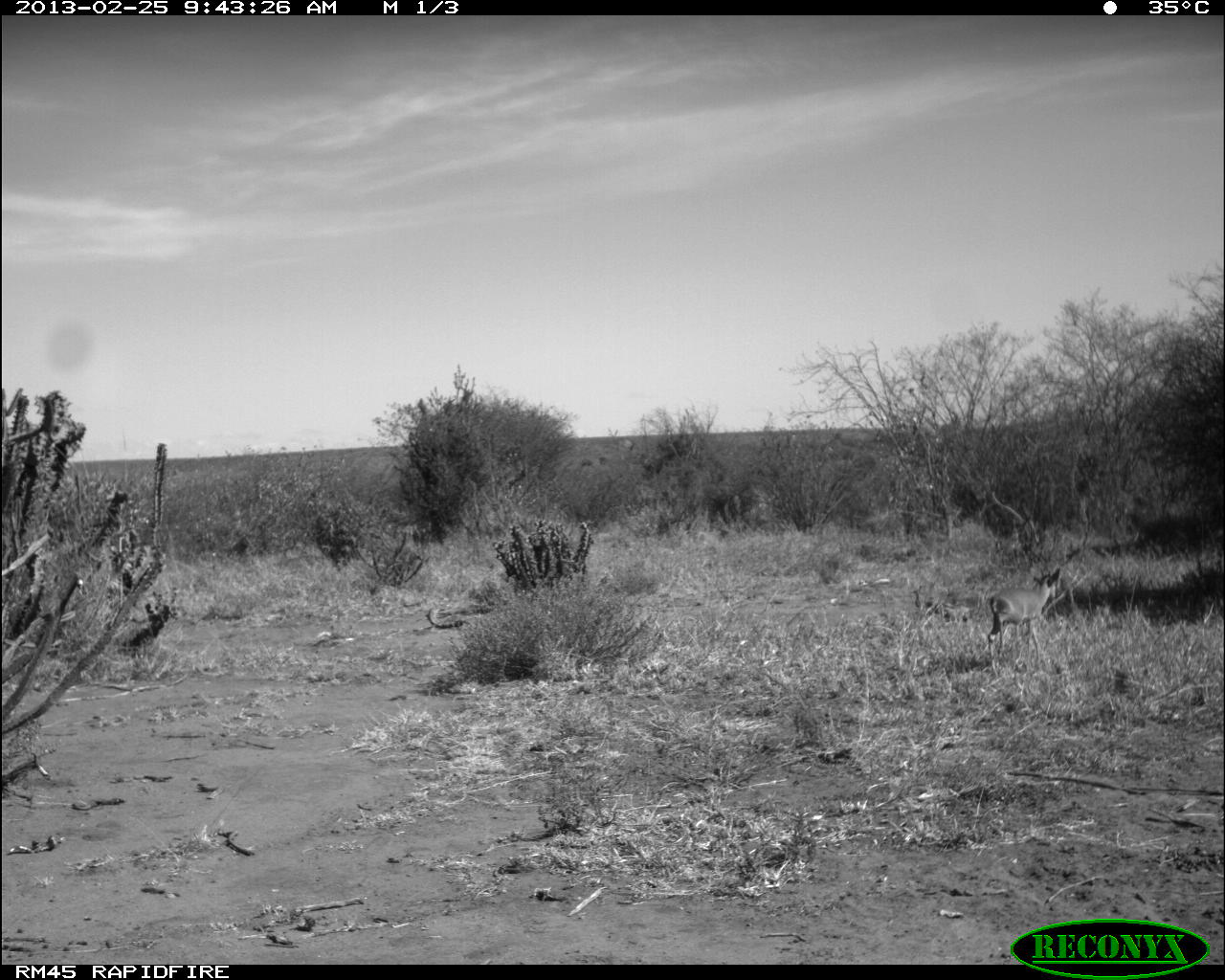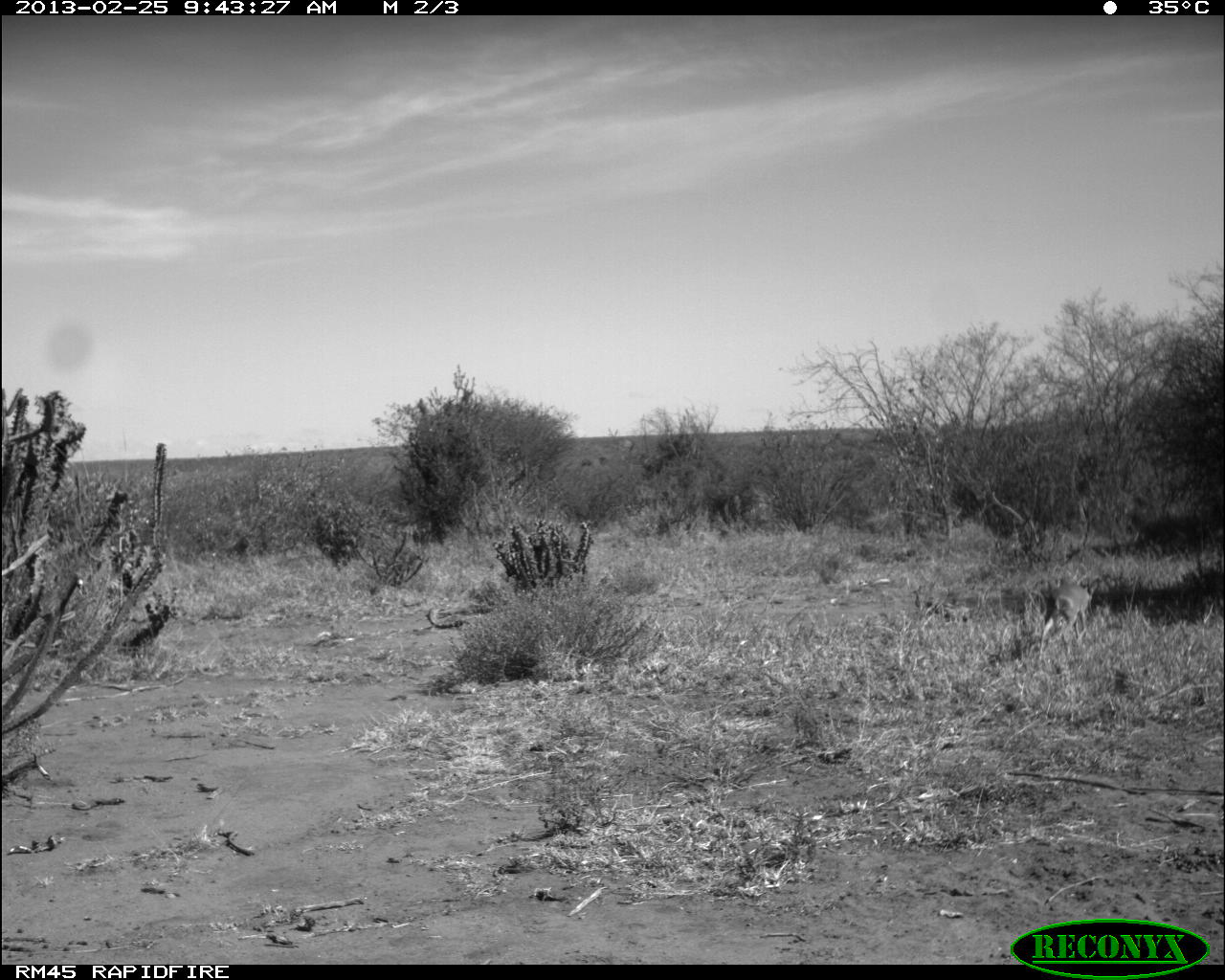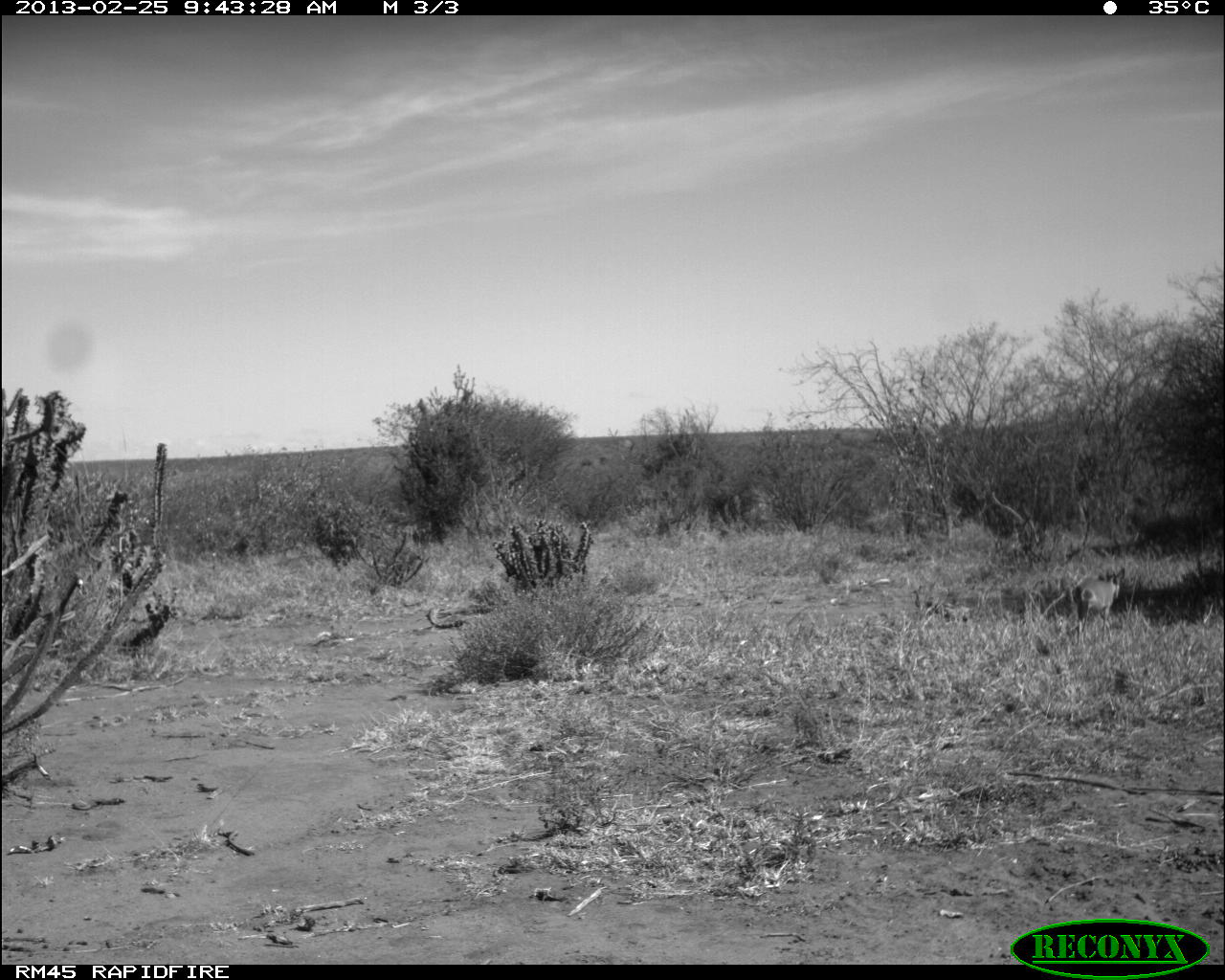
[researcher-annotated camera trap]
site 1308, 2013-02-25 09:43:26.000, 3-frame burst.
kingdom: Animalia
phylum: Chordata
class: Mammalia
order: Artiodactyla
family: Bovidae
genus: Madoqua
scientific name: Madoqua guentheri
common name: günther's dik-dik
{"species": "Madoqua guentheri (günther's dik-dik)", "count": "1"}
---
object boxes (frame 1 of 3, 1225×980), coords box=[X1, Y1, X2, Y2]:
madoqua guentheri: box=[988, 566, 1061, 663]; box=[911, 586, 974, 623]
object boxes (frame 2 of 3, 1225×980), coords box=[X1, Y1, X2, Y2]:
madoqua guentheri: box=[1040, 576, 1099, 658]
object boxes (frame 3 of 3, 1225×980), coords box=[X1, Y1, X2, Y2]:
madoqua guentheri: box=[1071, 566, 1126, 626]